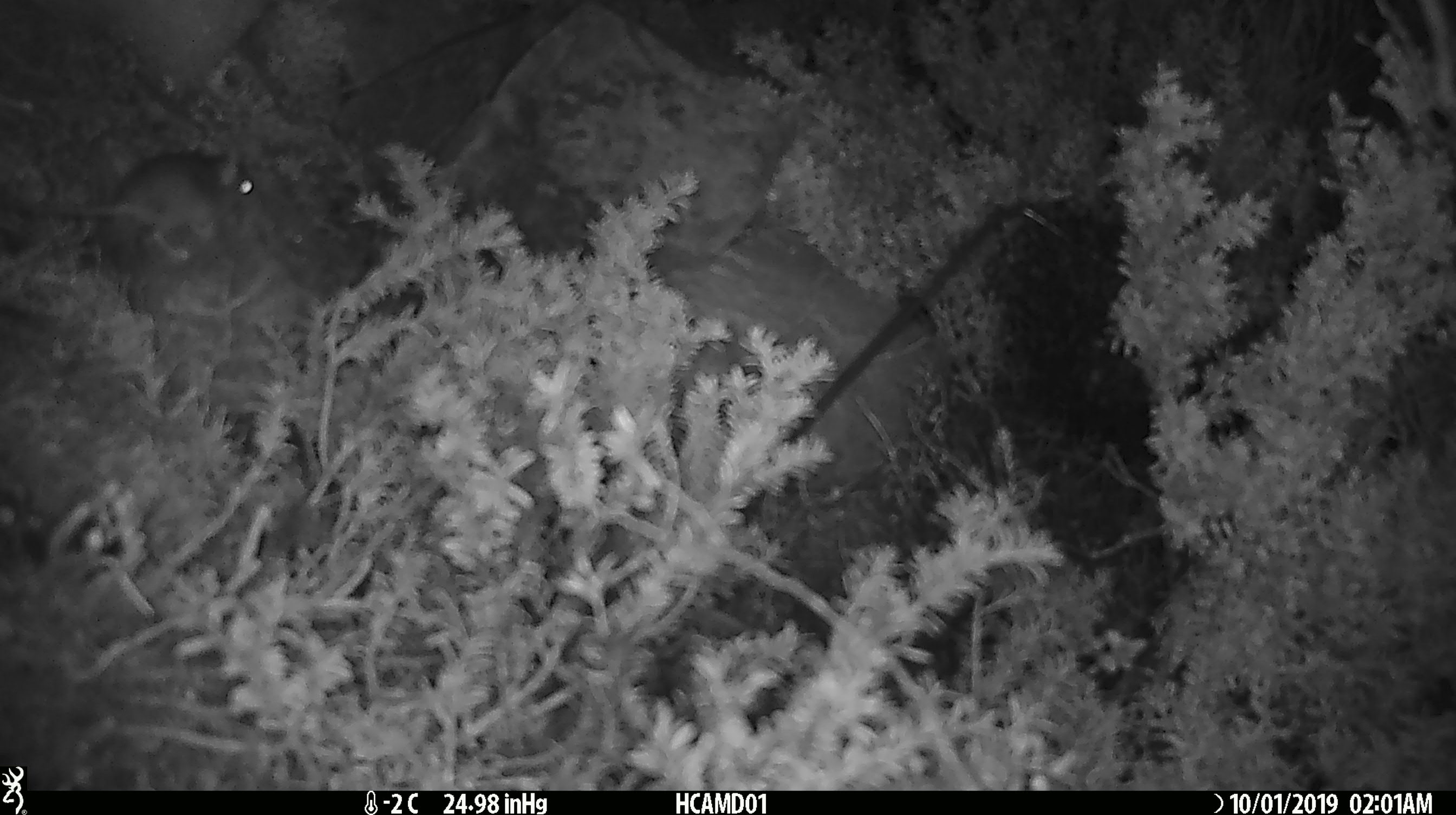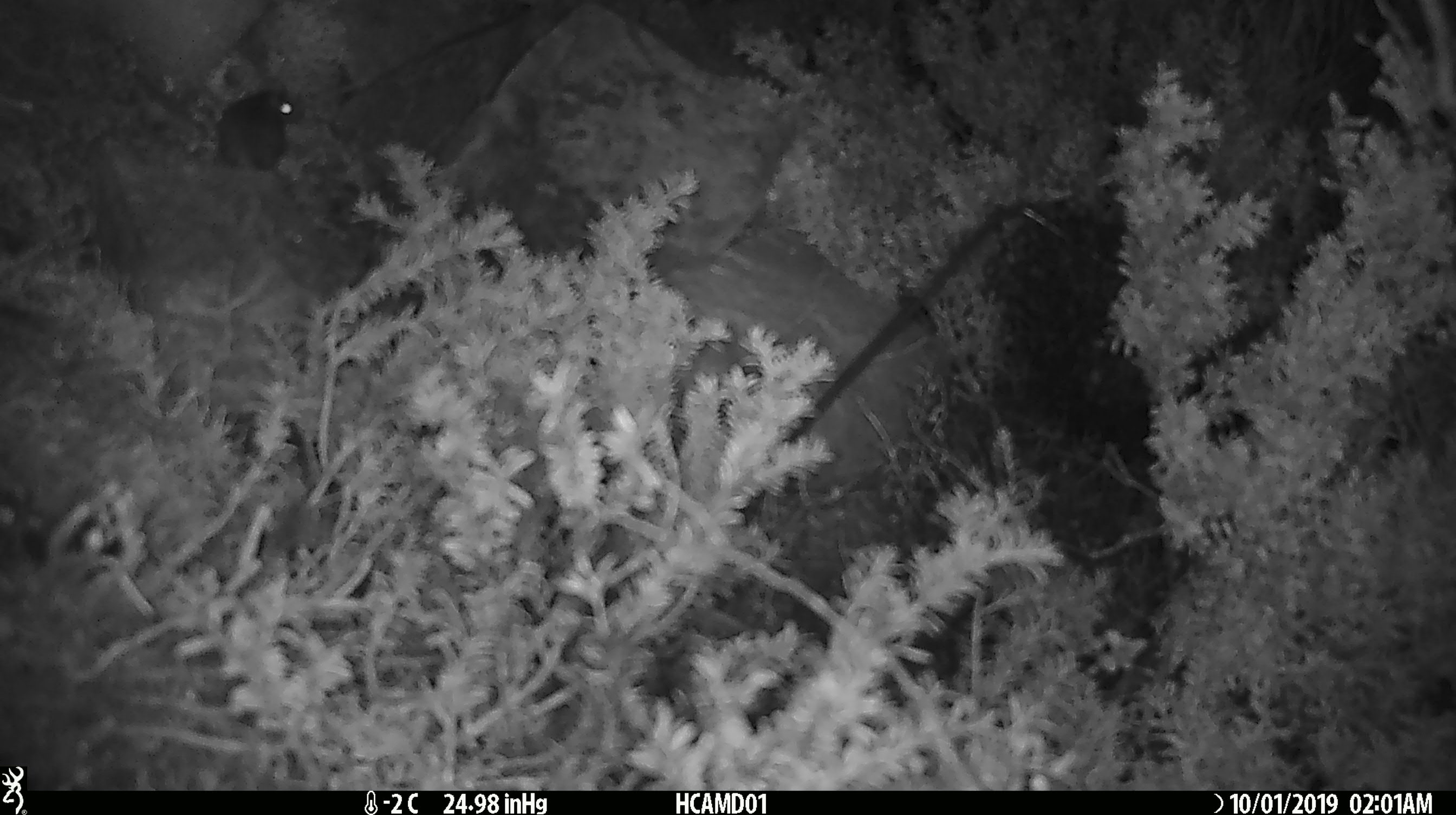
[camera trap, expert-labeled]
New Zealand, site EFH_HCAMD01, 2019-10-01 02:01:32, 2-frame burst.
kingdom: Animalia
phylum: Chordata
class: Mammalia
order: Rodentia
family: Muridae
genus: Mus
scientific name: Mus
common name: mouse